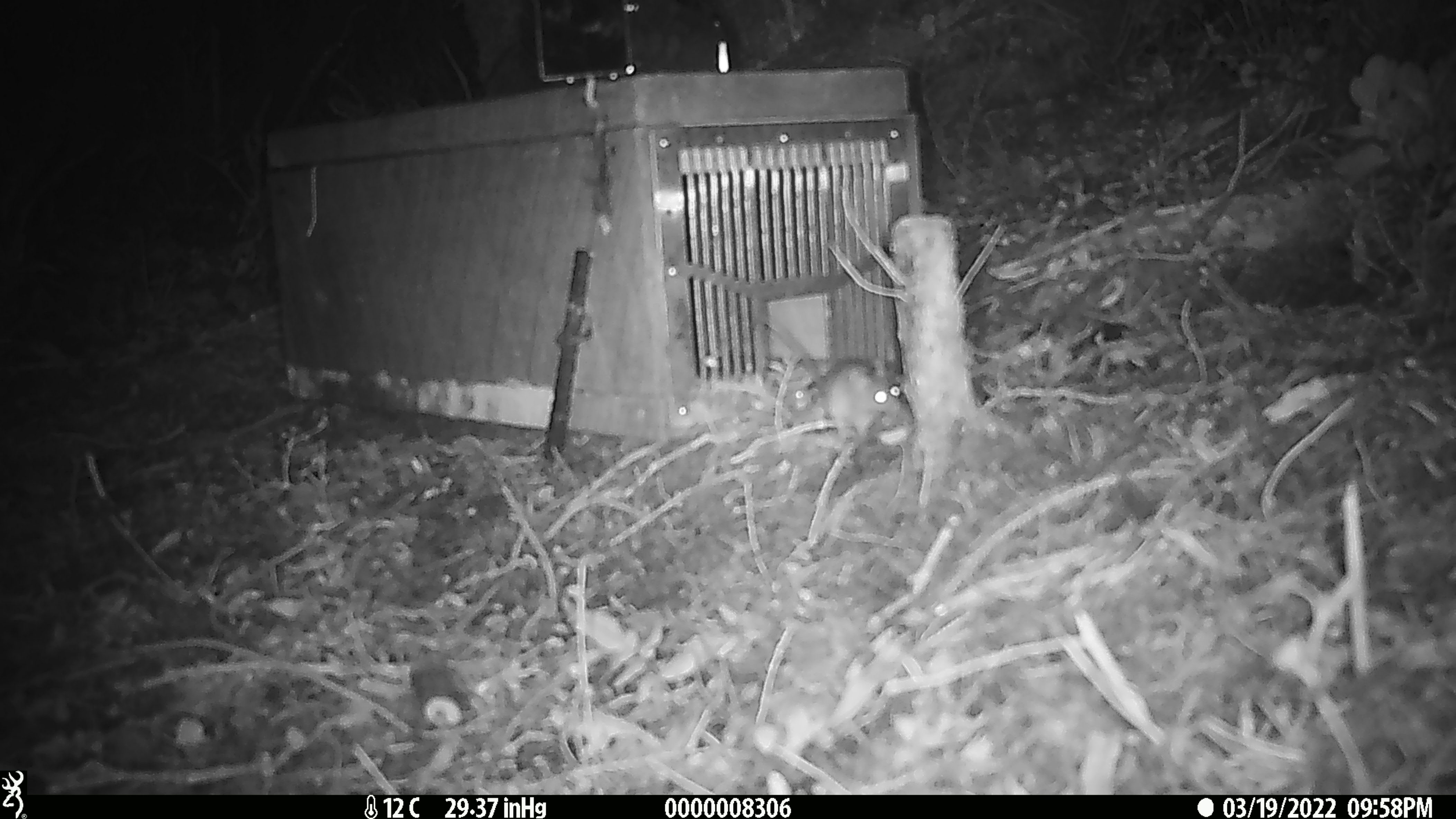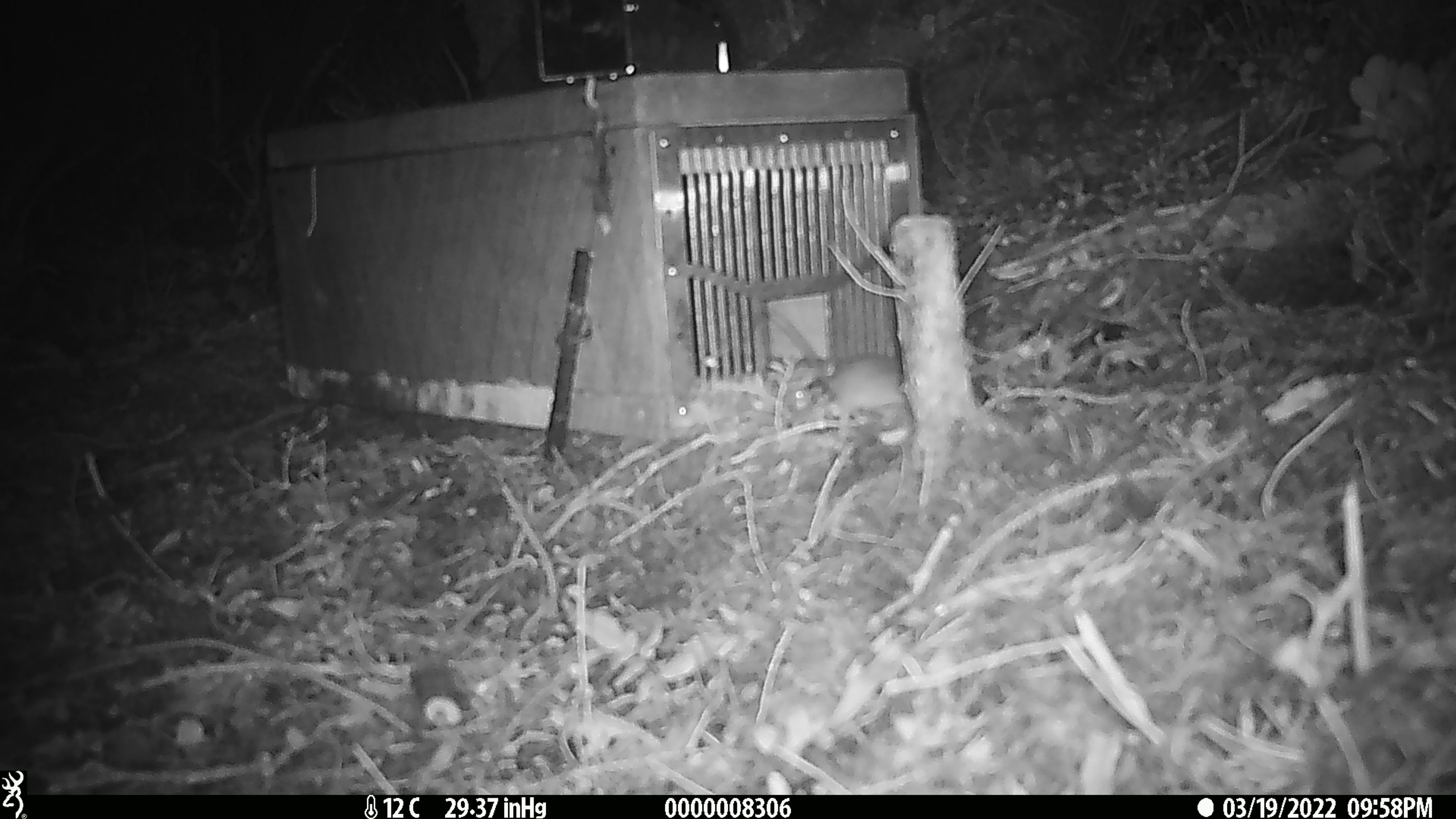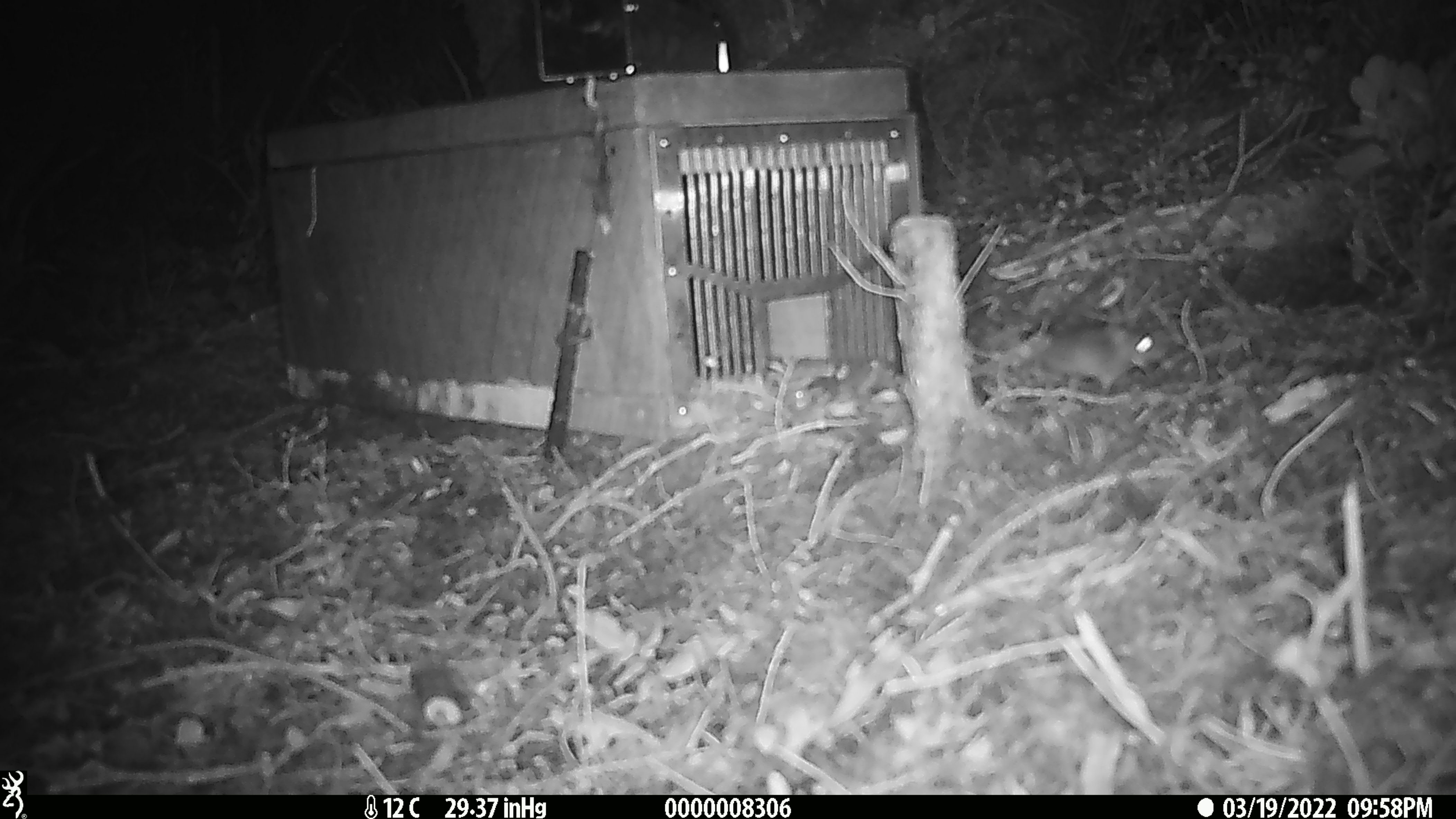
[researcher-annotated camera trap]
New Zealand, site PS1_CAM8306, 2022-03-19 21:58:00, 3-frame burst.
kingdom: Animalia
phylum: Chordata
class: Mammalia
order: Rodentia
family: Muridae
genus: Mus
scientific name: Mus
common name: mouse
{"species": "mouse (Mus)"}